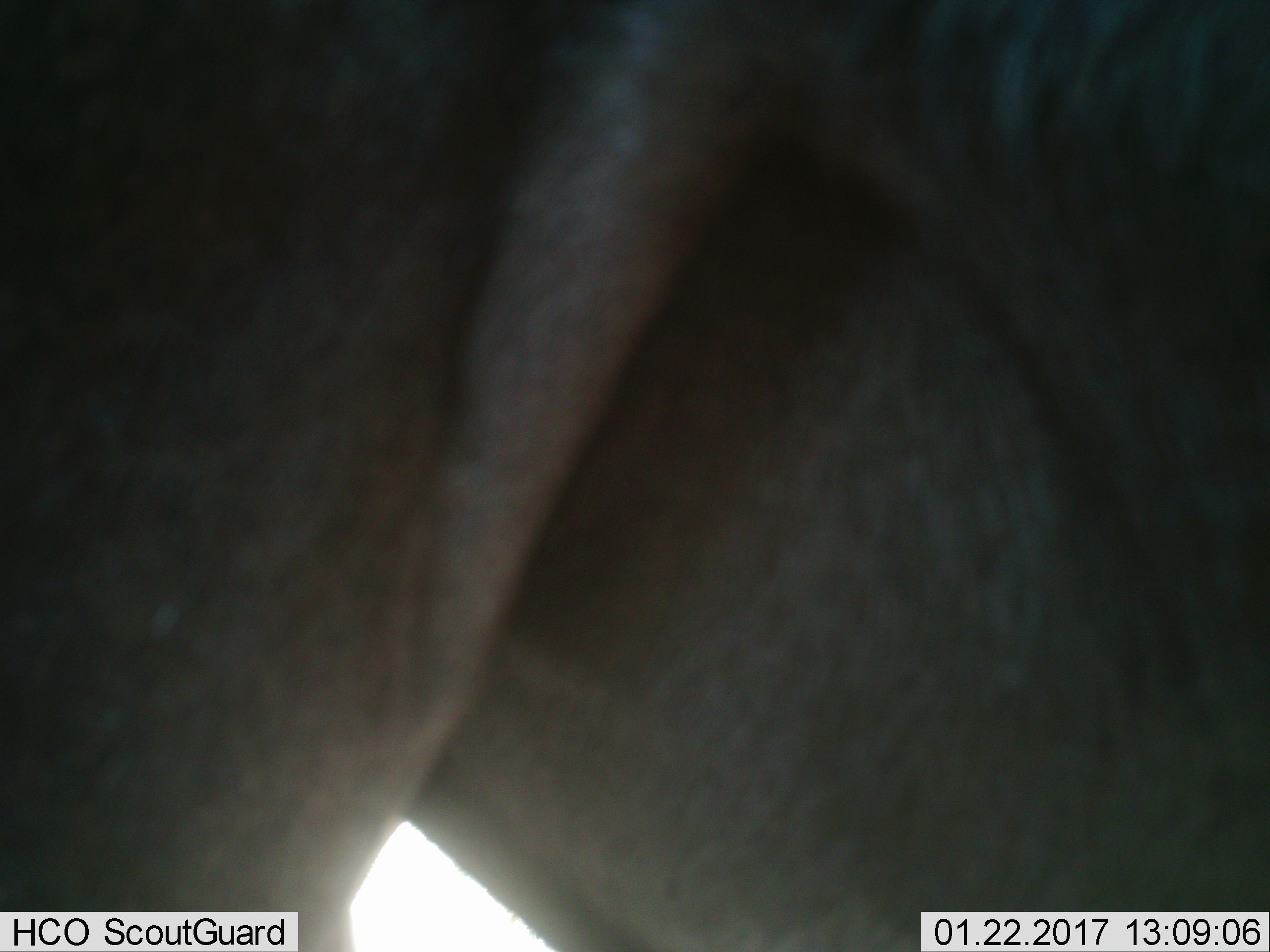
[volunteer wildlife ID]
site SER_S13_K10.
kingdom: Animalia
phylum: Chordata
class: Mammalia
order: Artiodactyla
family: Bovidae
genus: Connochaetes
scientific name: Connochaetes taurinus taurinus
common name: blue wildebeest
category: wildebeestblue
Wildebeestblue (blue wildebeest) (Connochaetes taurinus taurinus), count 1. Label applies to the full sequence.